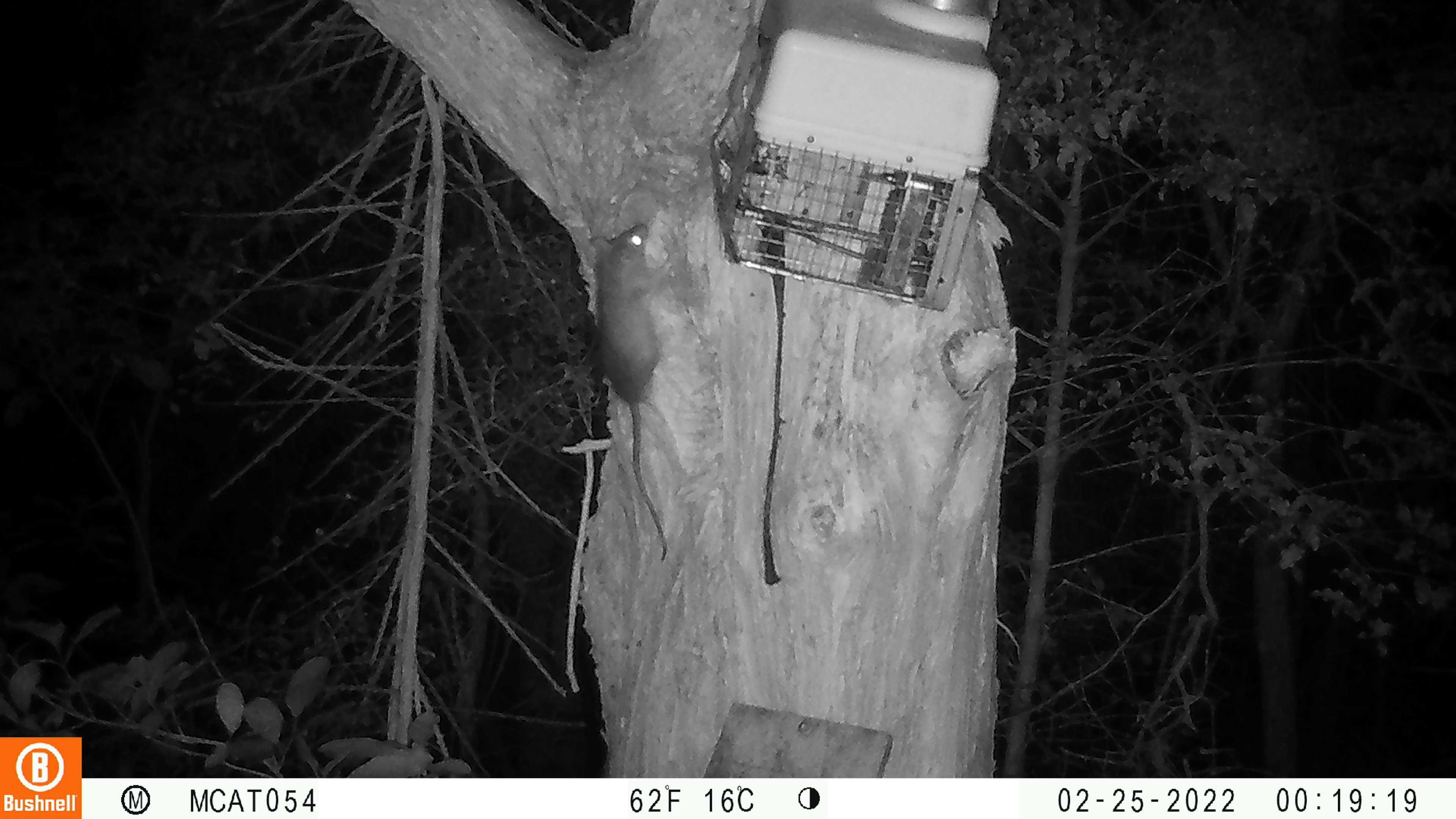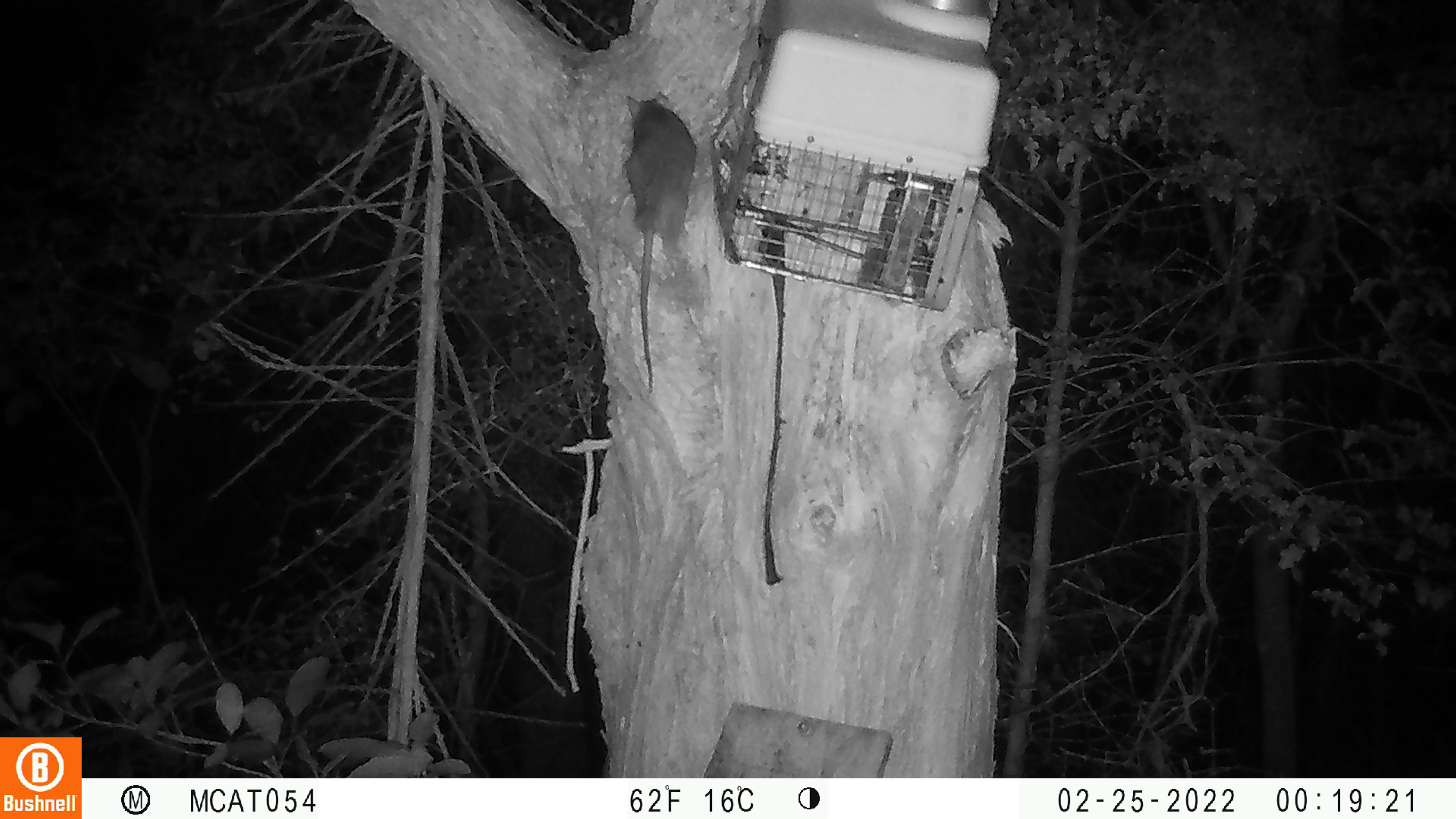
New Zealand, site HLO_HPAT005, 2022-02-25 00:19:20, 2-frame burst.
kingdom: Animalia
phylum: Chordata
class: Mammalia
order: Rodentia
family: Muridae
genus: Rattus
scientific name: Rattus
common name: rat